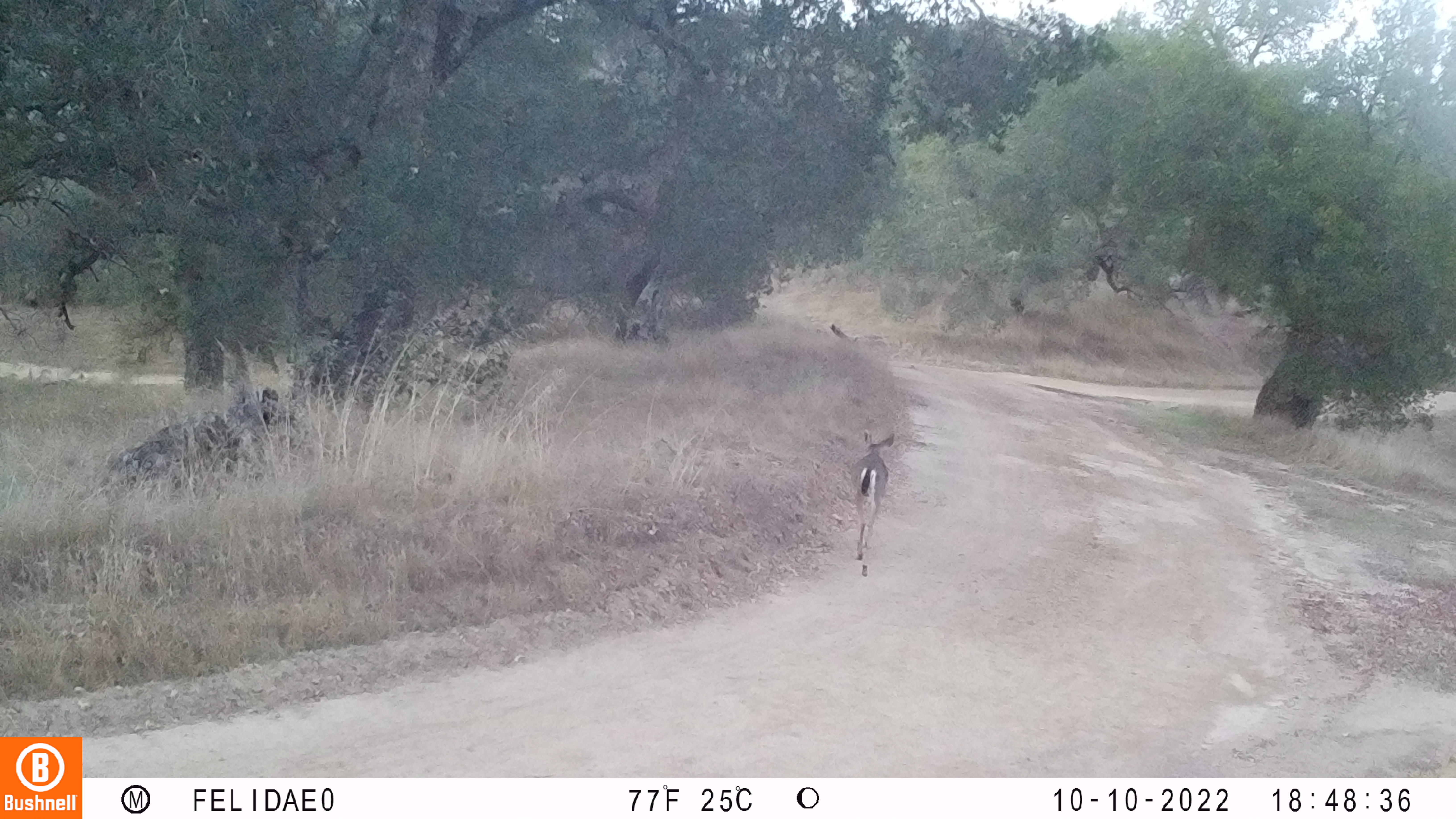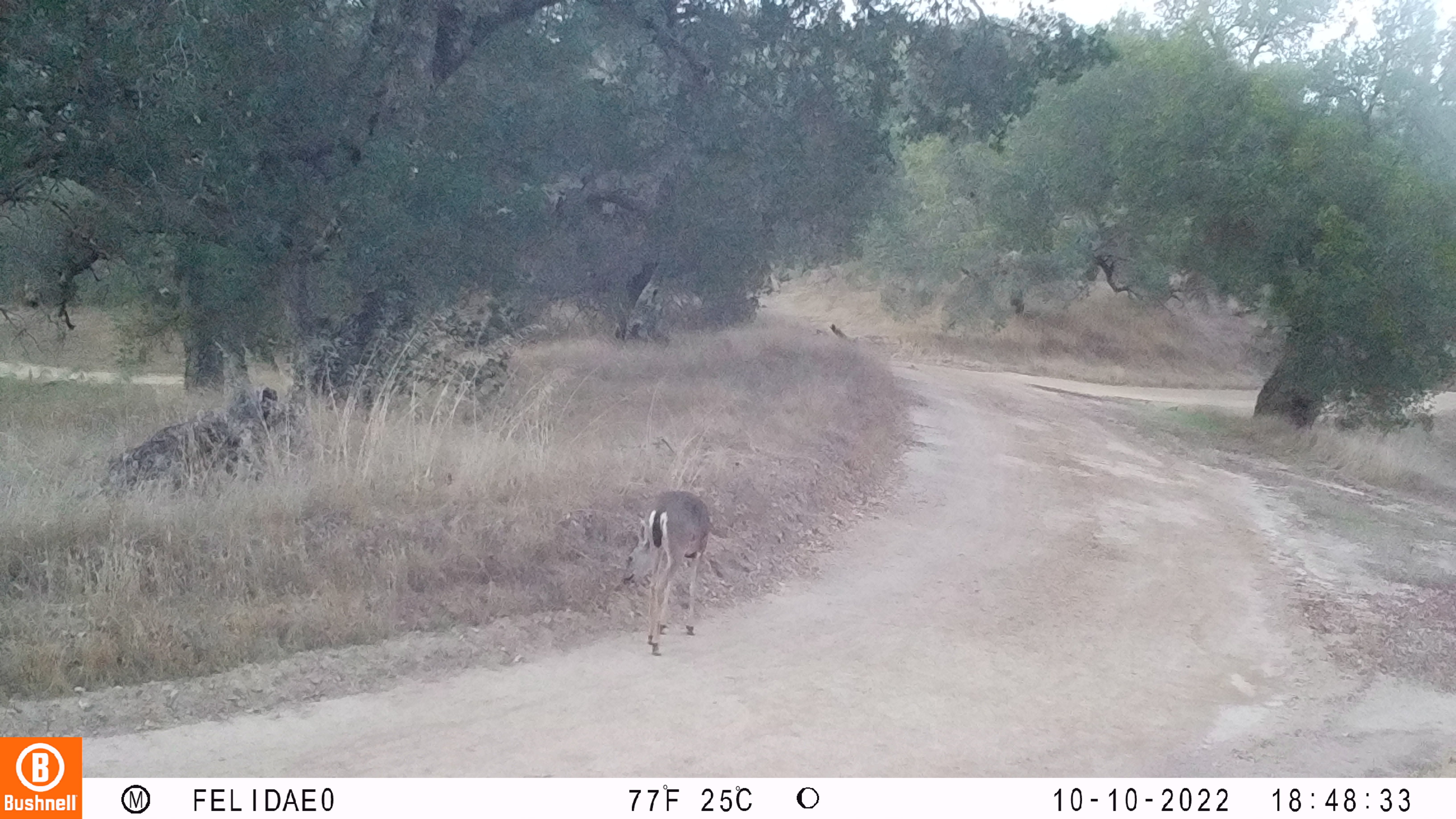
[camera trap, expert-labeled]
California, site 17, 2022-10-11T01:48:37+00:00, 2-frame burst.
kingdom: Animalia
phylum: Chordata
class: Mammalia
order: Artiodactyla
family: Cervidae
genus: Odocoileus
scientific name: Odocoileus hemionus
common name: mule deer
Mule deer (Odocoileus hemionus).